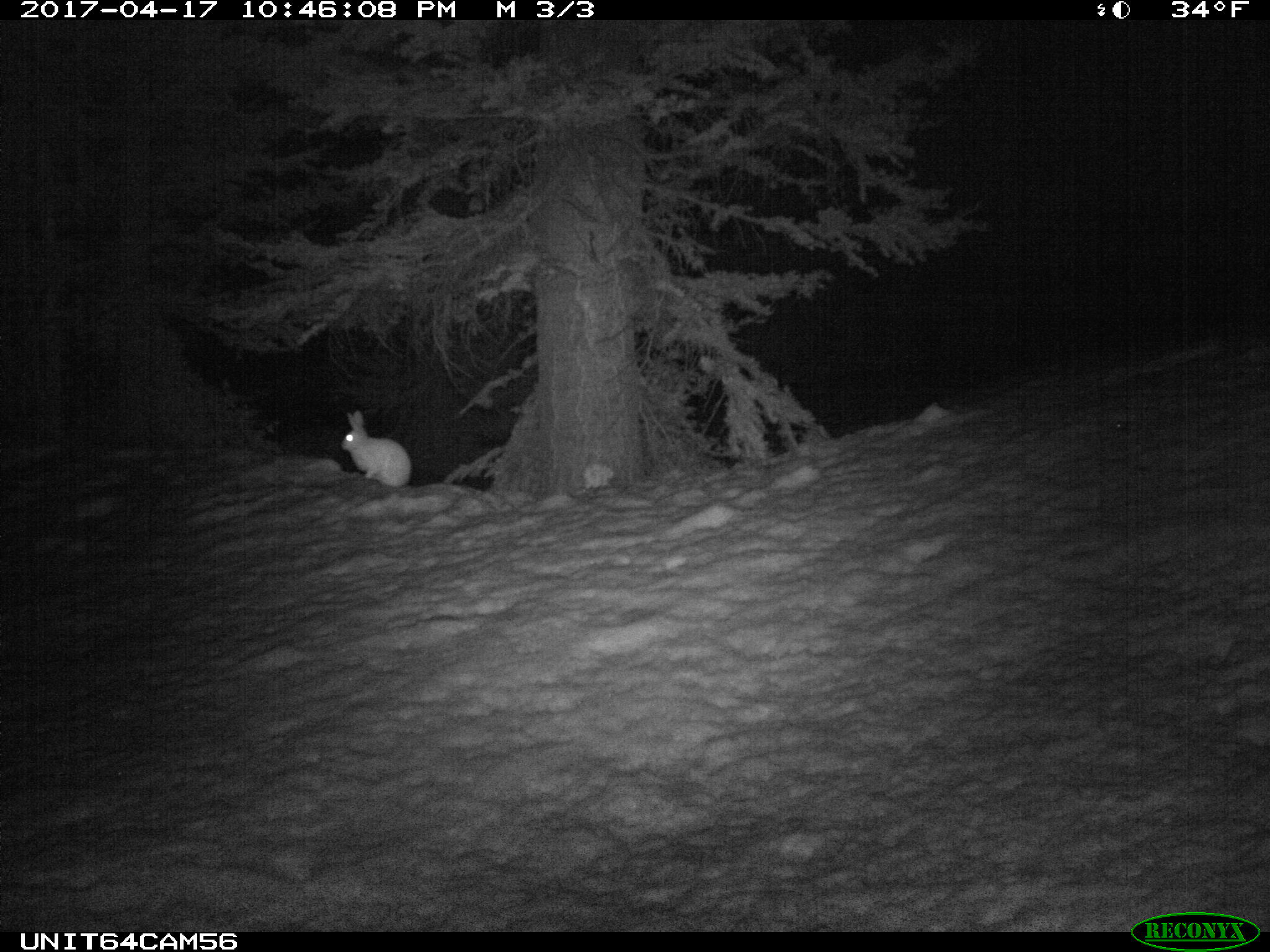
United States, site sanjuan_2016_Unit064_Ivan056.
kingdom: Animalia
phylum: Chordata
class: Mammalia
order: Lagomorpha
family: Leporidae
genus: Lepus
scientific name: Lepus americanus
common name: snowshoe hare